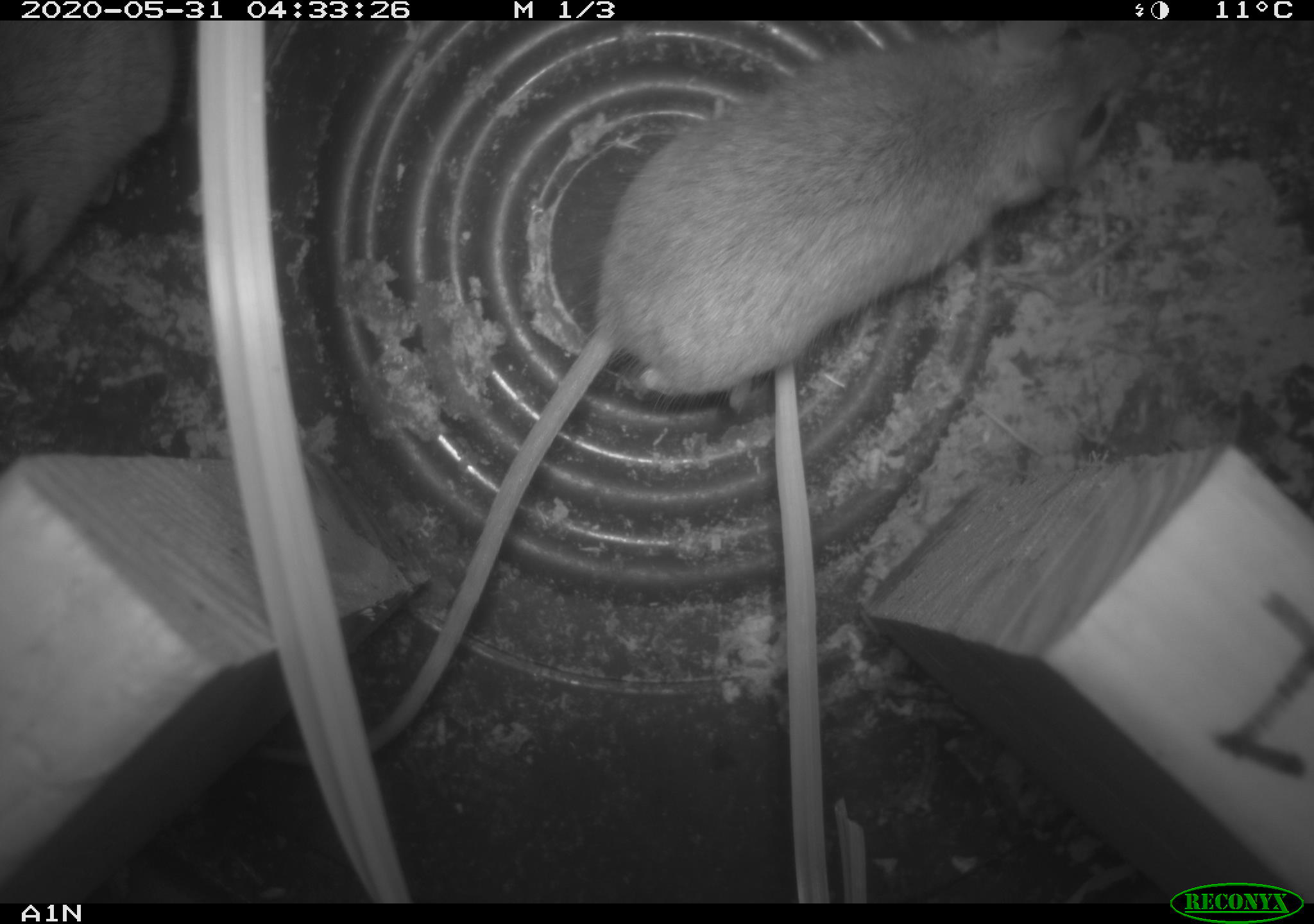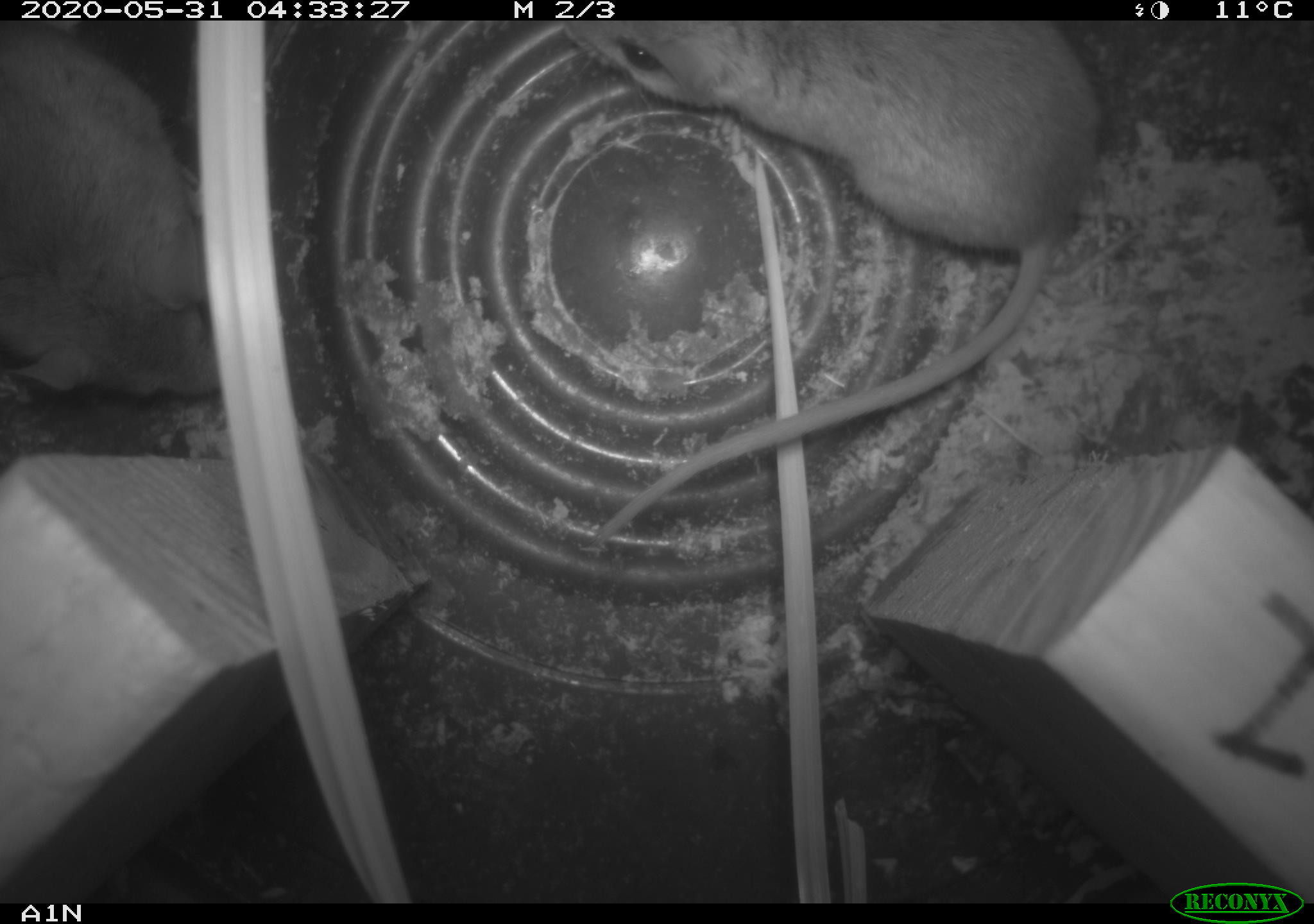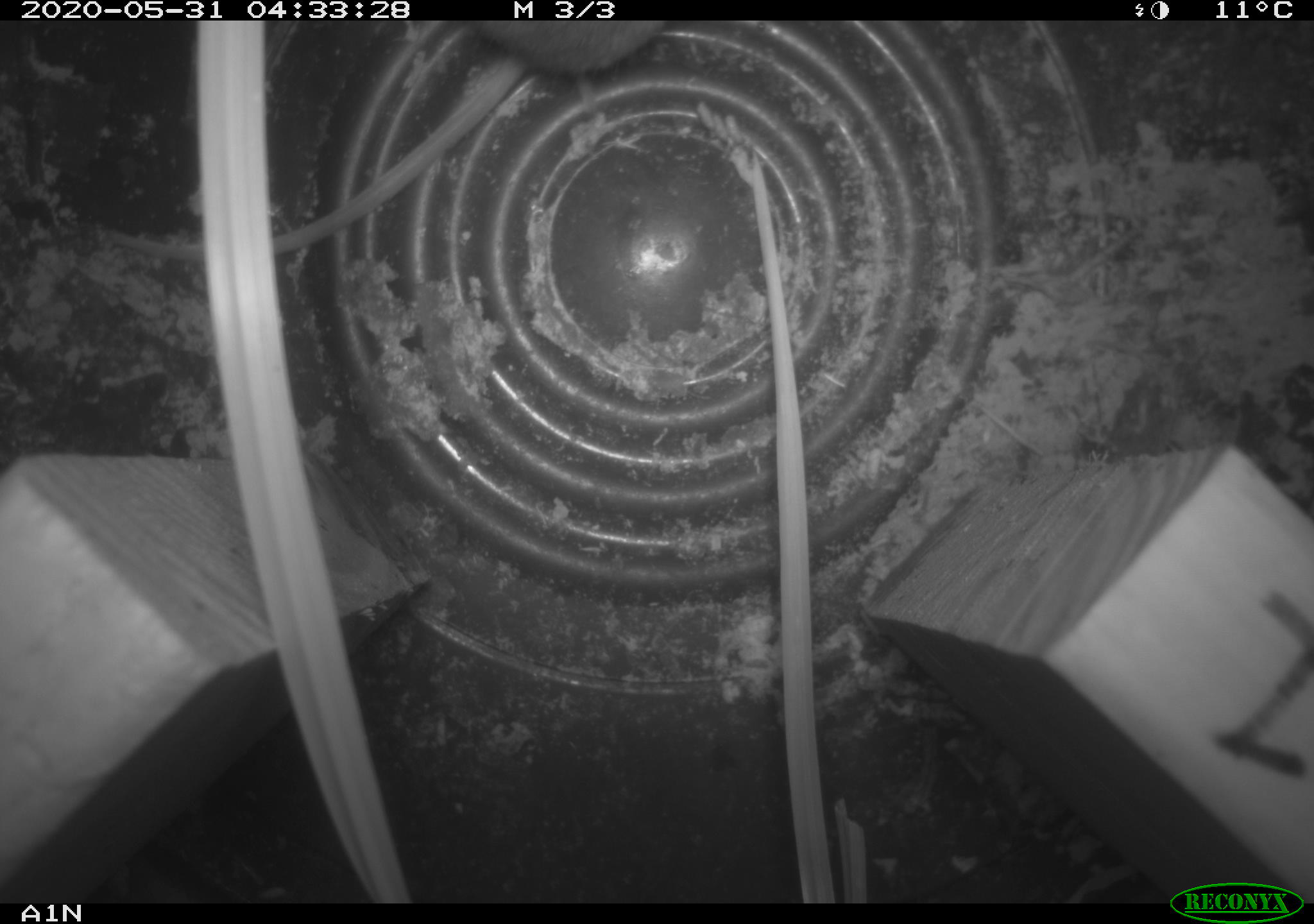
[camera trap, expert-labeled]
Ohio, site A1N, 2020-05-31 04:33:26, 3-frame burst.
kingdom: Animalia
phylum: Chordata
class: Mammalia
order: Rodentia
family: Cricetidae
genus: Peromyscus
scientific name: Peromyscus leucopus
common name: white-footed mouse